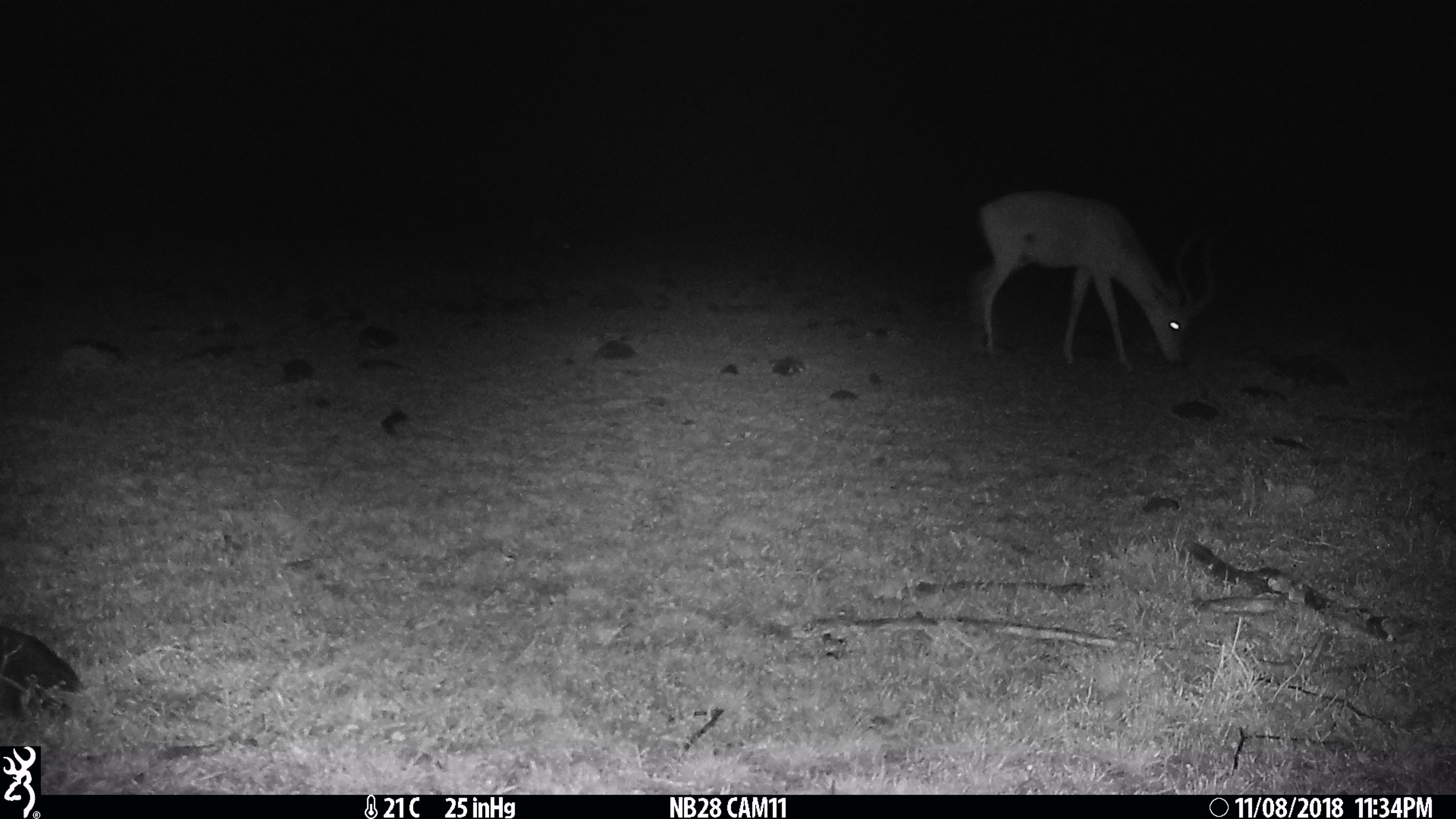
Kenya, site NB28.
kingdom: Animalia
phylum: Chordata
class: Mammalia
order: Artiodactyla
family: Bovidae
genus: Aepyceros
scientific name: Aepyceros melampus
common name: impala